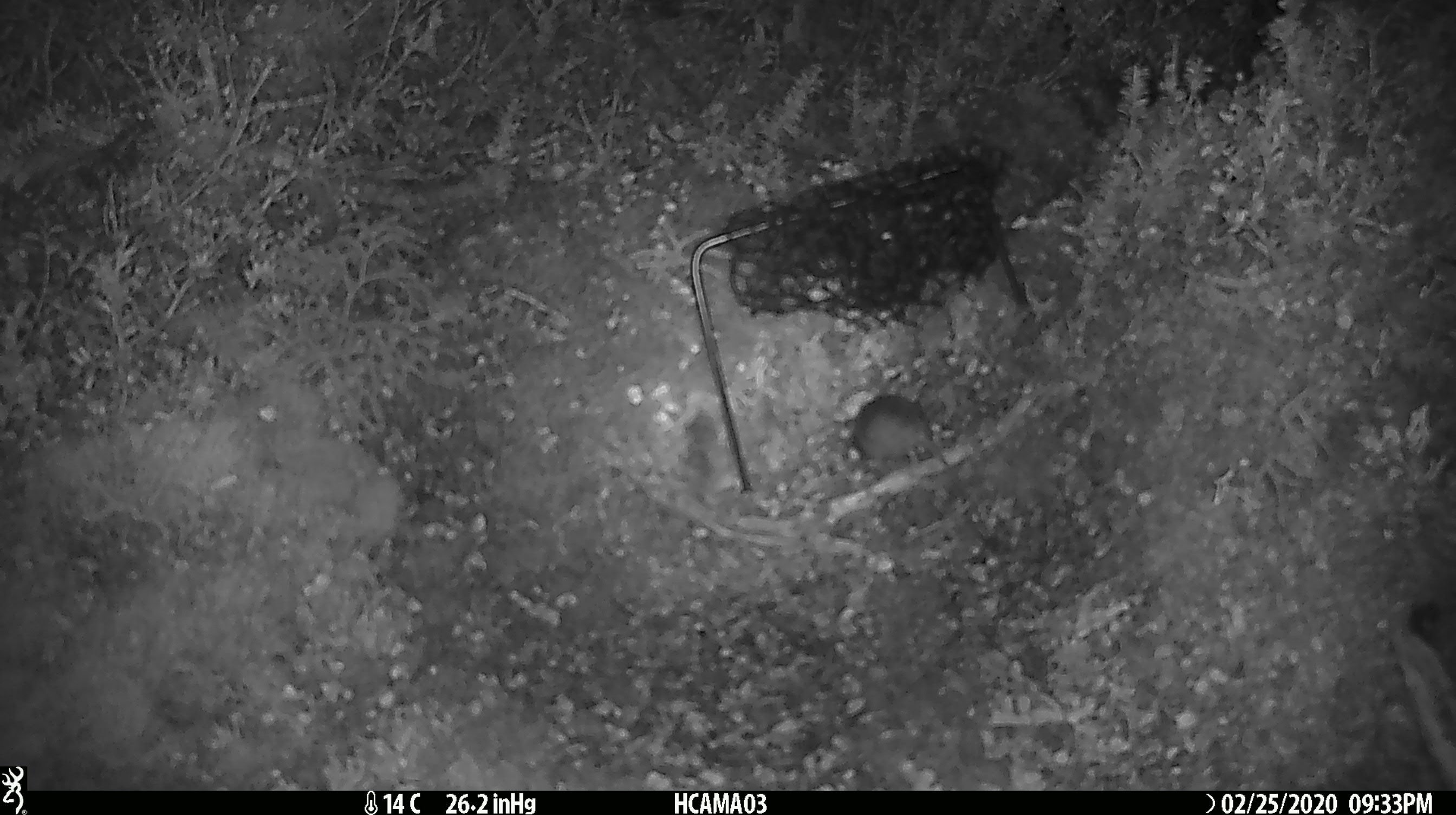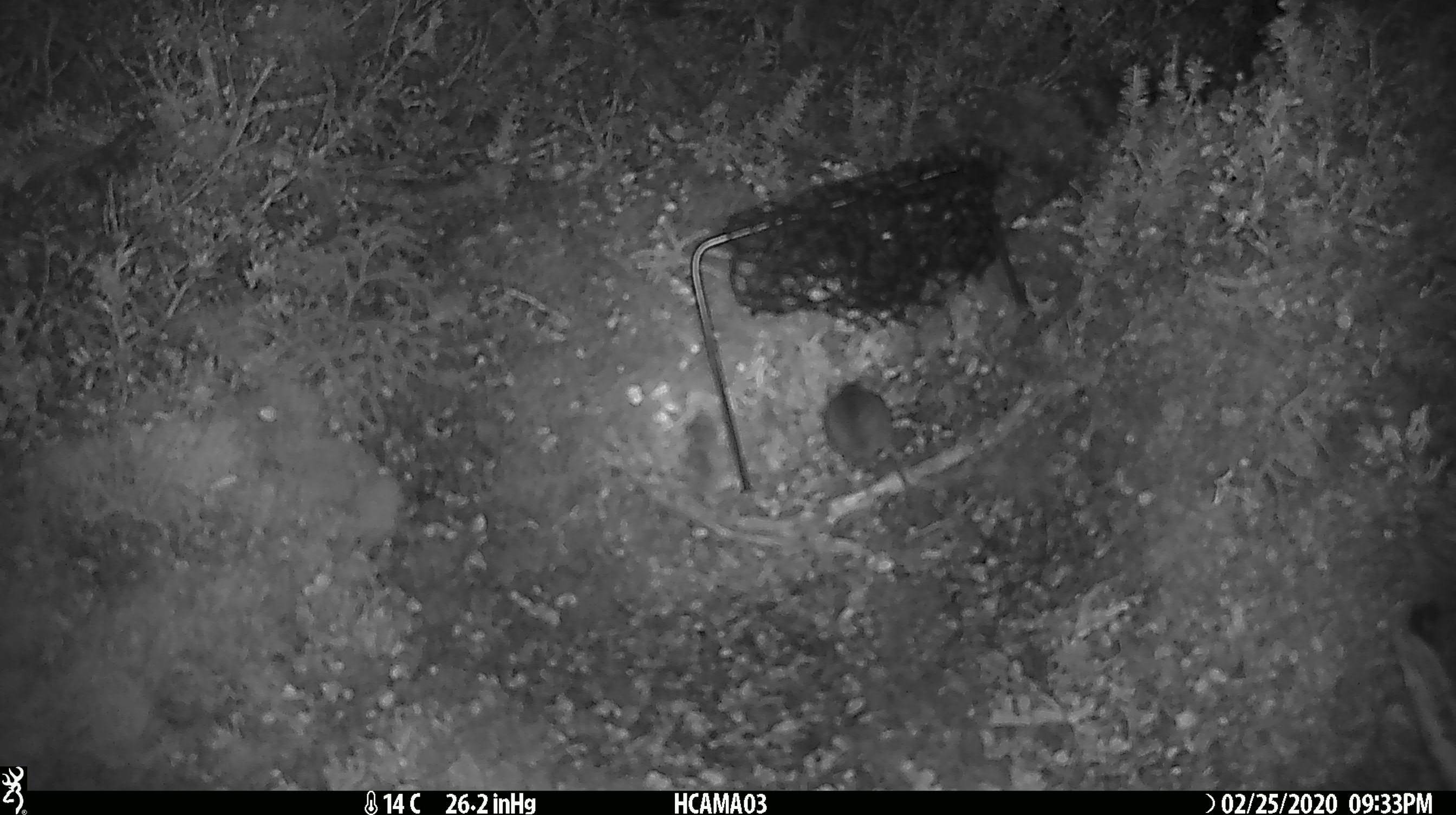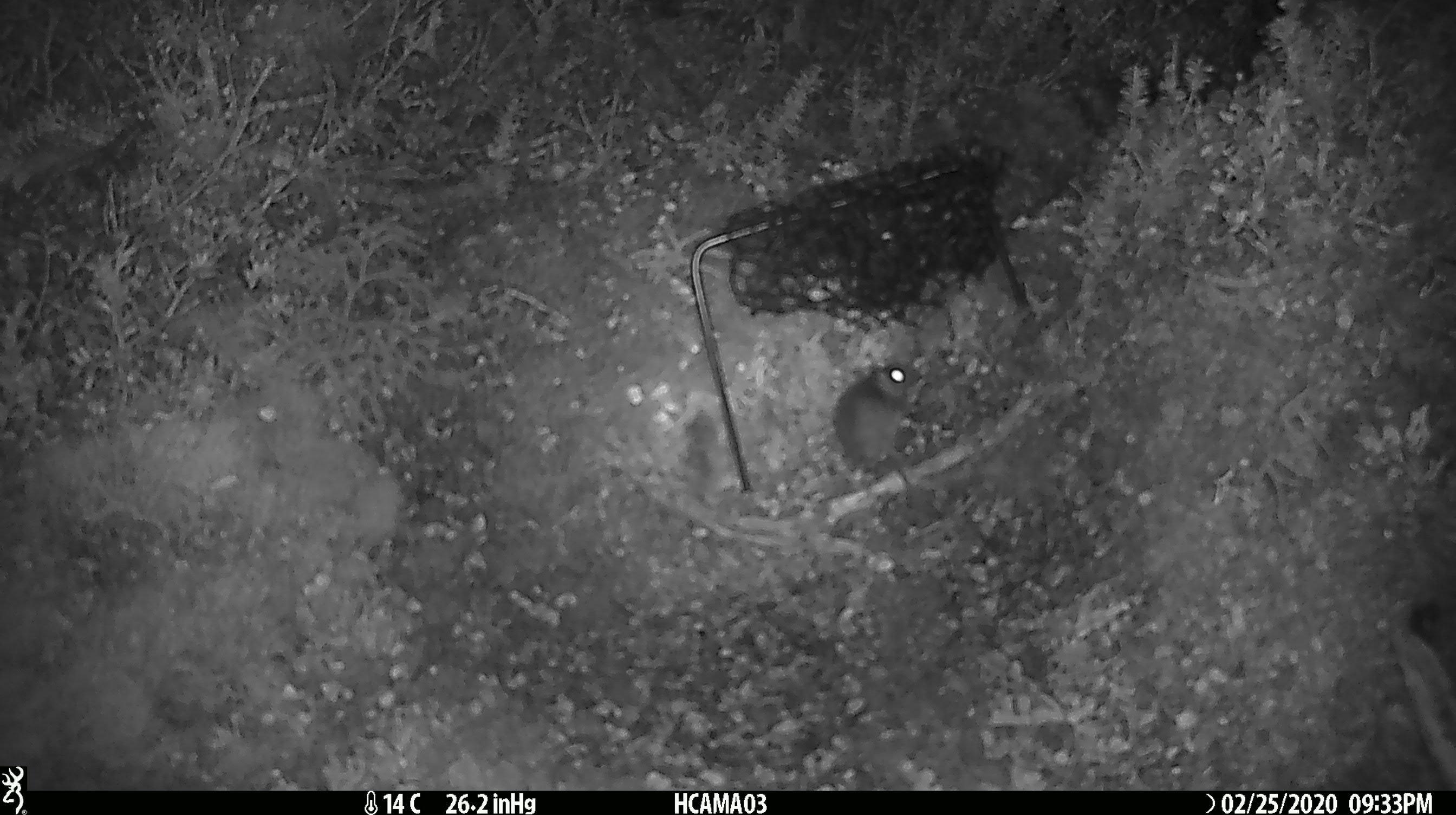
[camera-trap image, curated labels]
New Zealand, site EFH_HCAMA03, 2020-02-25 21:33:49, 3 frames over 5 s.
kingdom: Animalia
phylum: Chordata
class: Mammalia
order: Rodentia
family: Muridae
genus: Mus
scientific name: Mus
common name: mouse